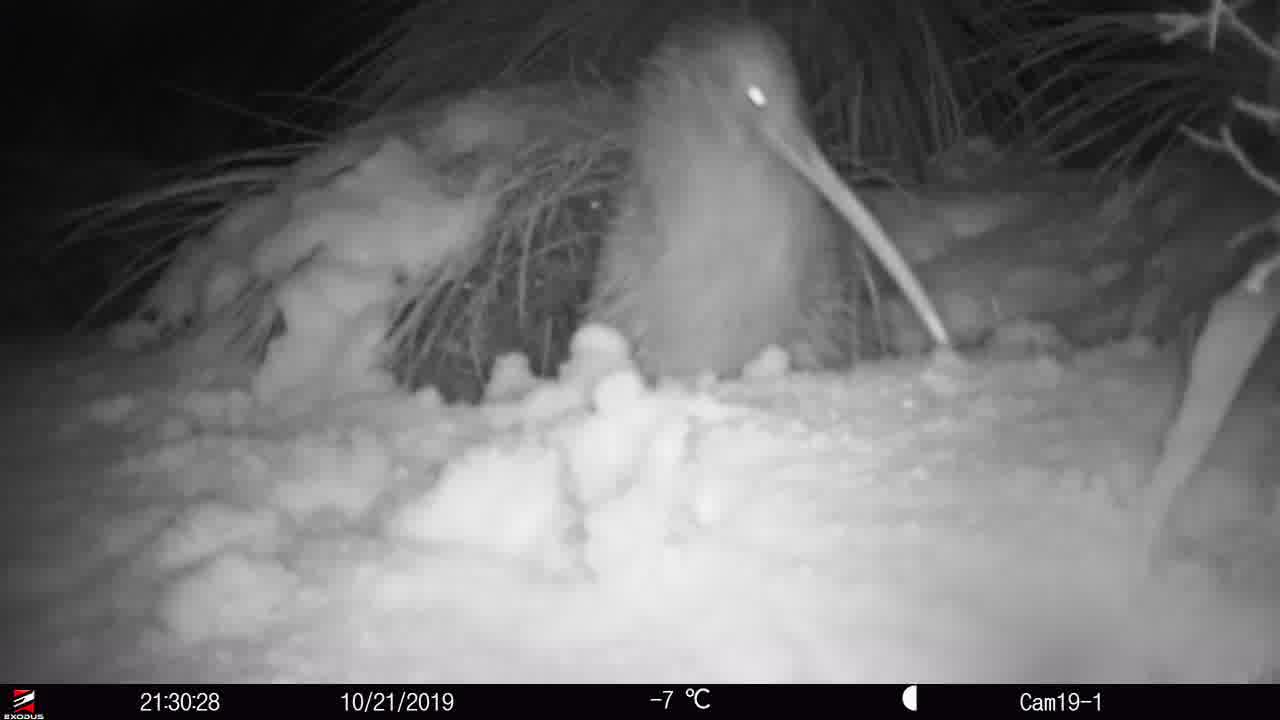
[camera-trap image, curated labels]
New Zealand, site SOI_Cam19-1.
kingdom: Animalia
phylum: Chordata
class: Aves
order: Apterygiformes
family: Apterygidae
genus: Apteryx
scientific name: Apteryx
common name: kiwi